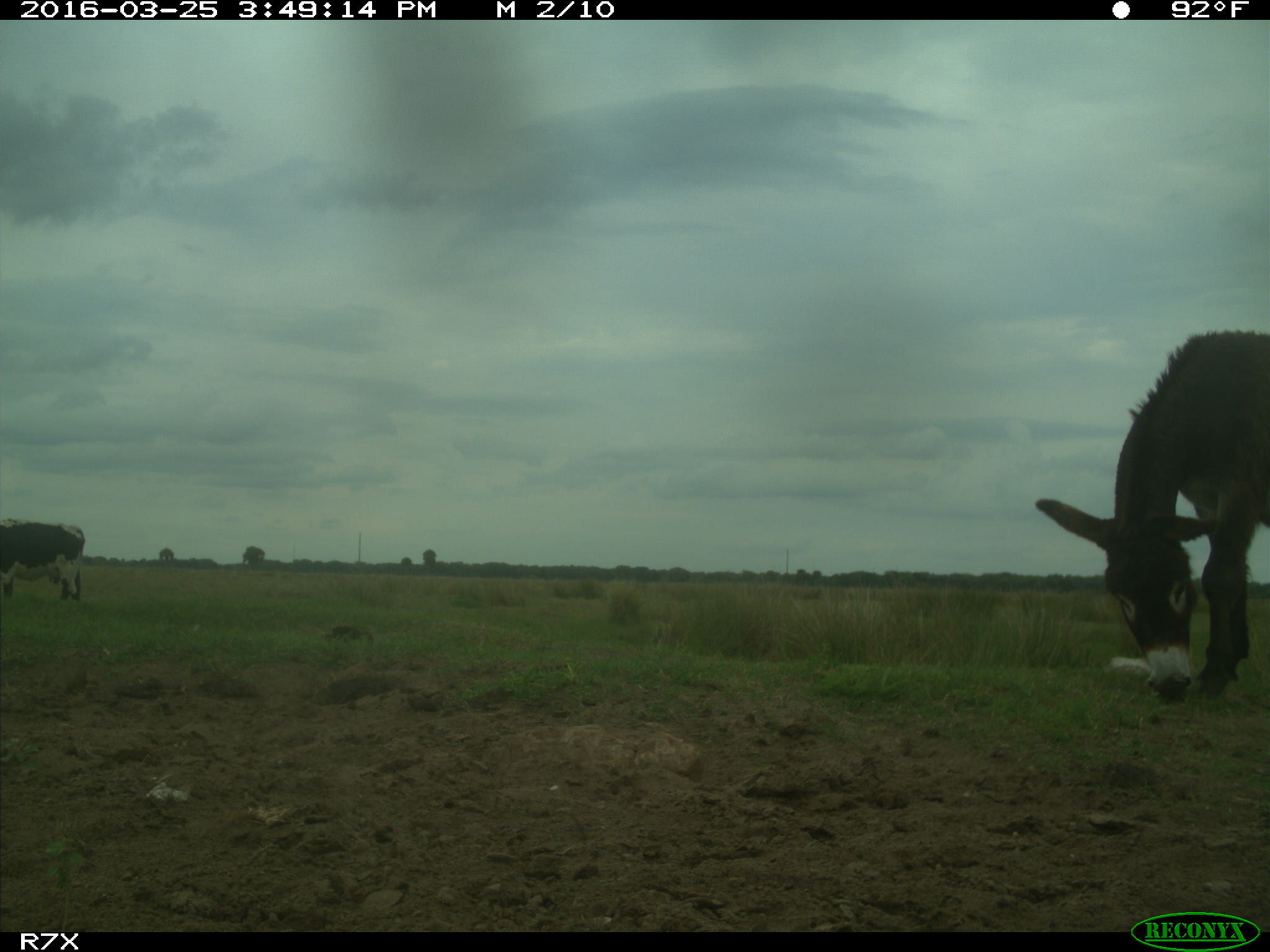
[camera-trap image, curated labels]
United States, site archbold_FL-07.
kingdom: Animalia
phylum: Chordata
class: Mammalia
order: Artiodactyla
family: Bovidae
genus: Bos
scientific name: Bos taurus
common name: domestic cow